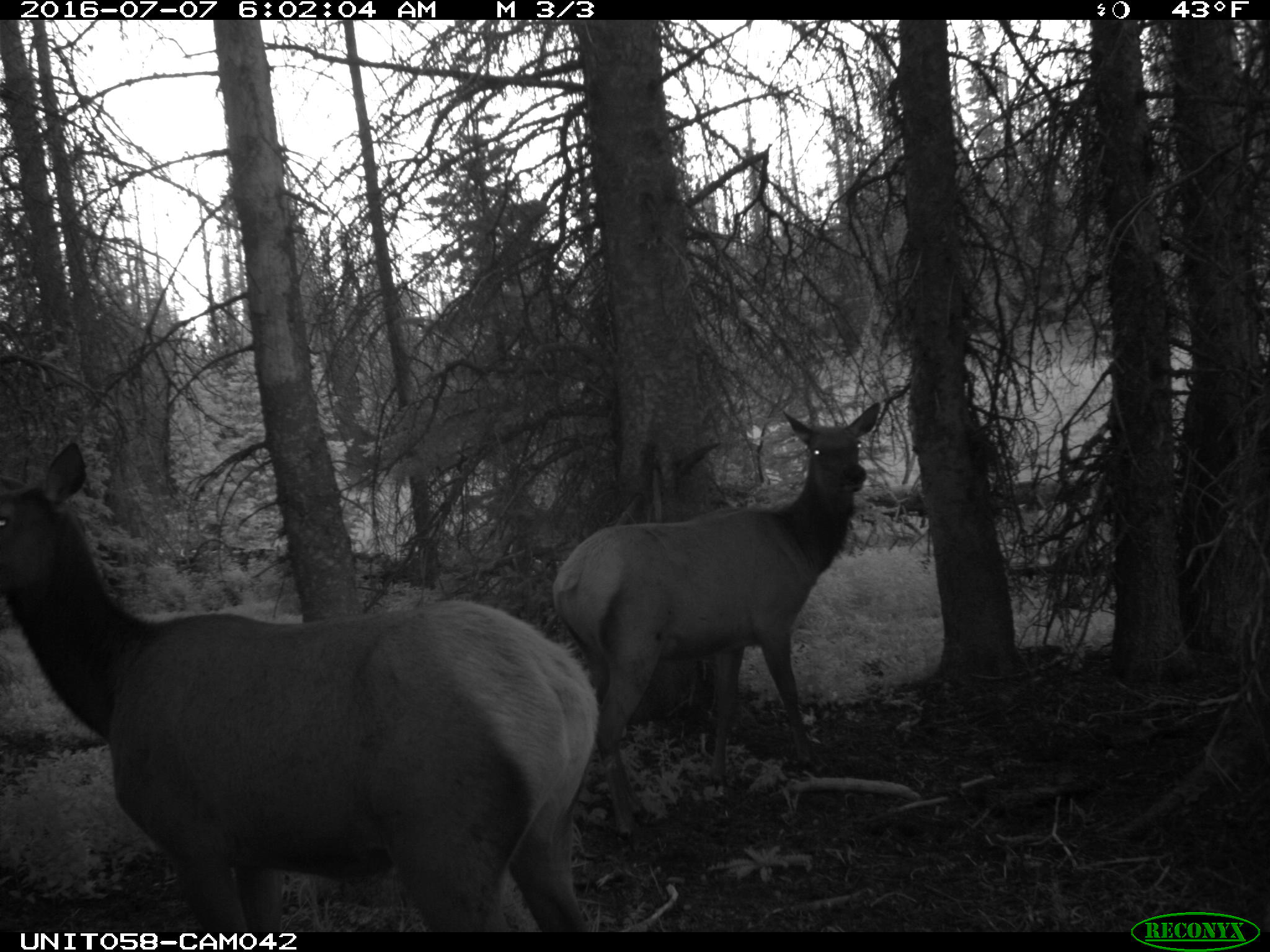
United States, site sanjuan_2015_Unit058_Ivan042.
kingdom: Animalia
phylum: Chordata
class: Mammalia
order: Artiodactyla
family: Cervidae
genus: Cervus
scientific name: Cervus elaphus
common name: red deer